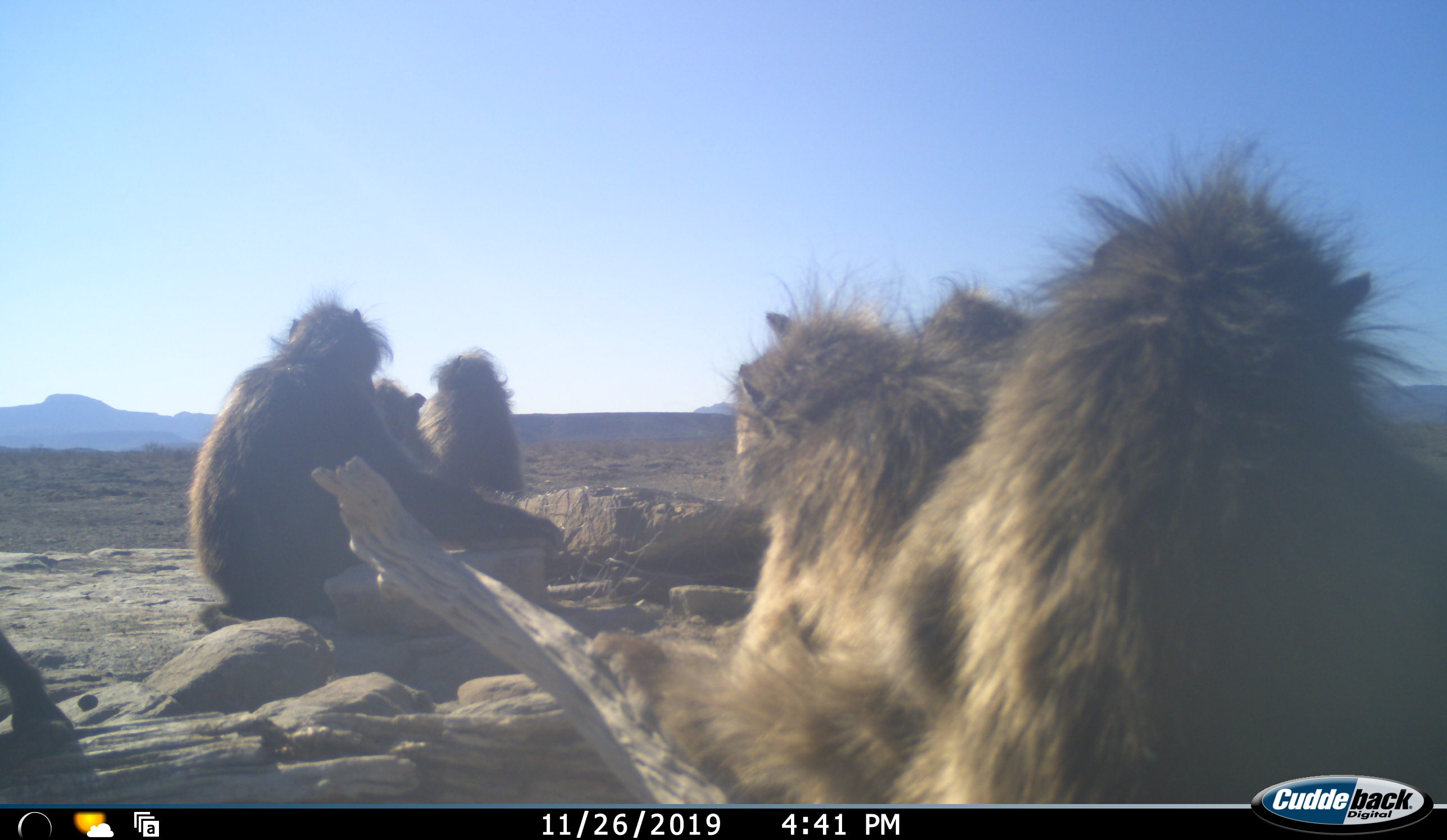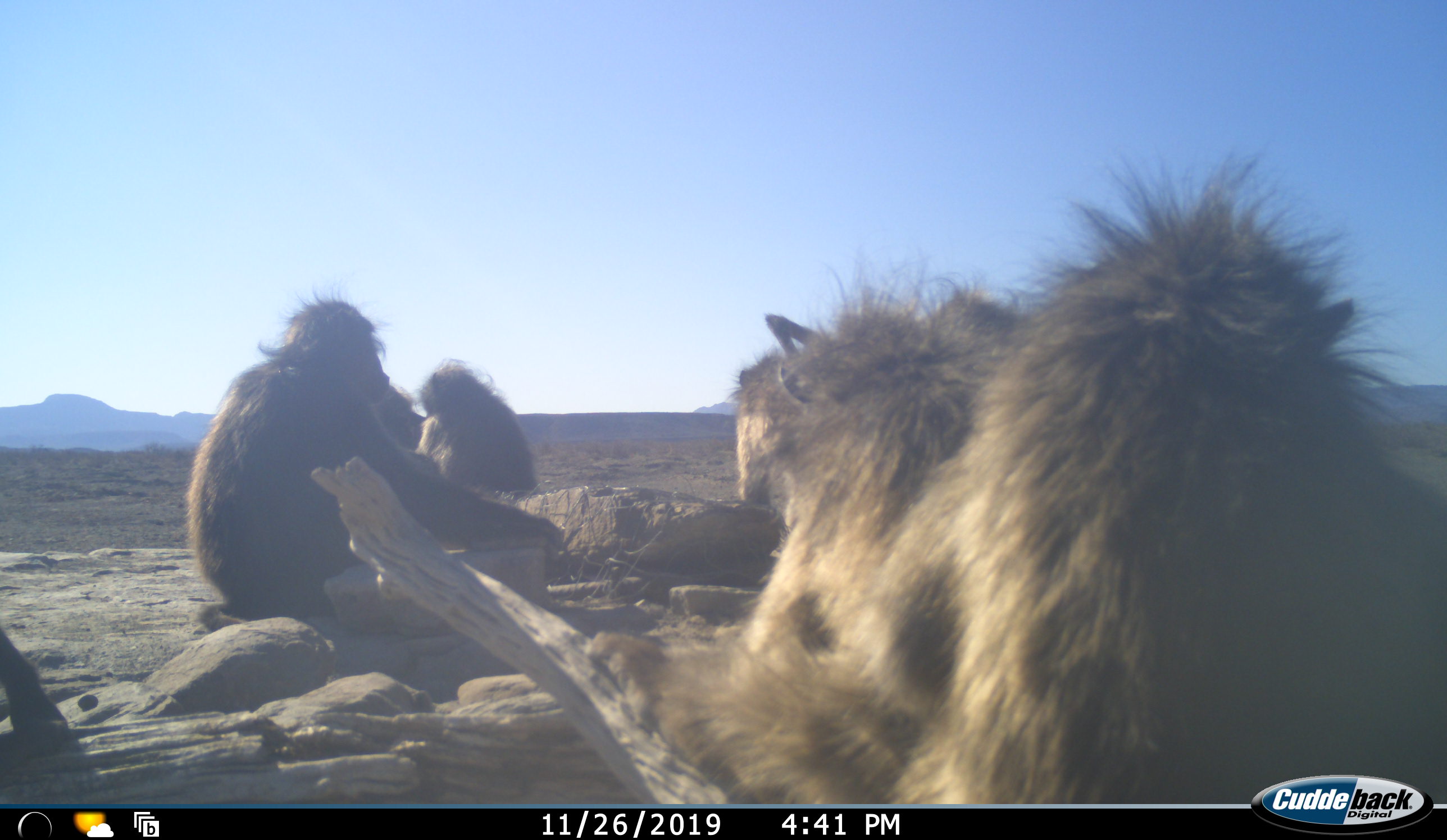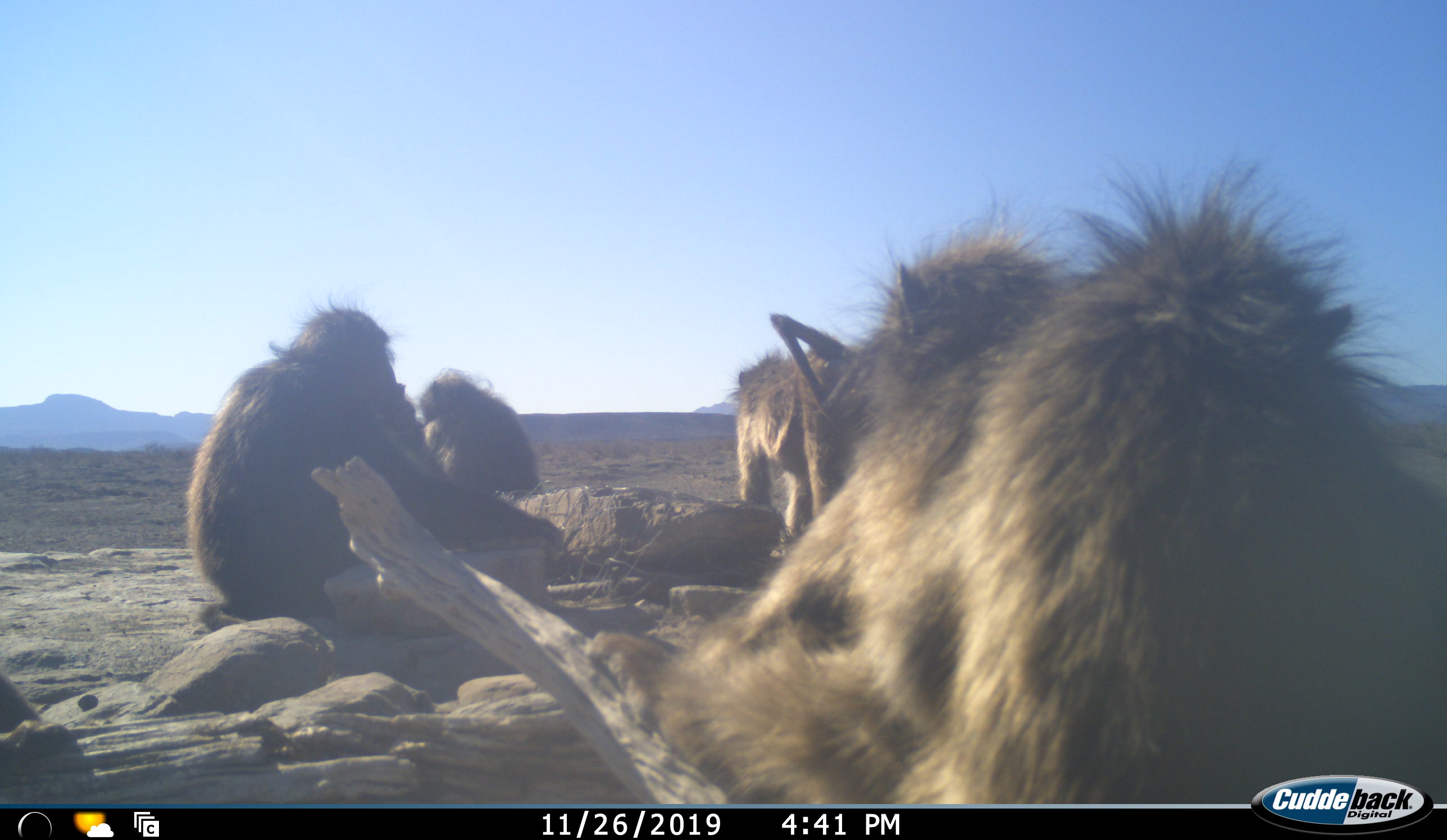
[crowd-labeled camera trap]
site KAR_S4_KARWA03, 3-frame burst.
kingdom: Animalia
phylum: Chordata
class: Mammalia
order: Primates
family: Cercopithecidae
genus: Papio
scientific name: Papio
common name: baboon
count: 7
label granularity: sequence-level